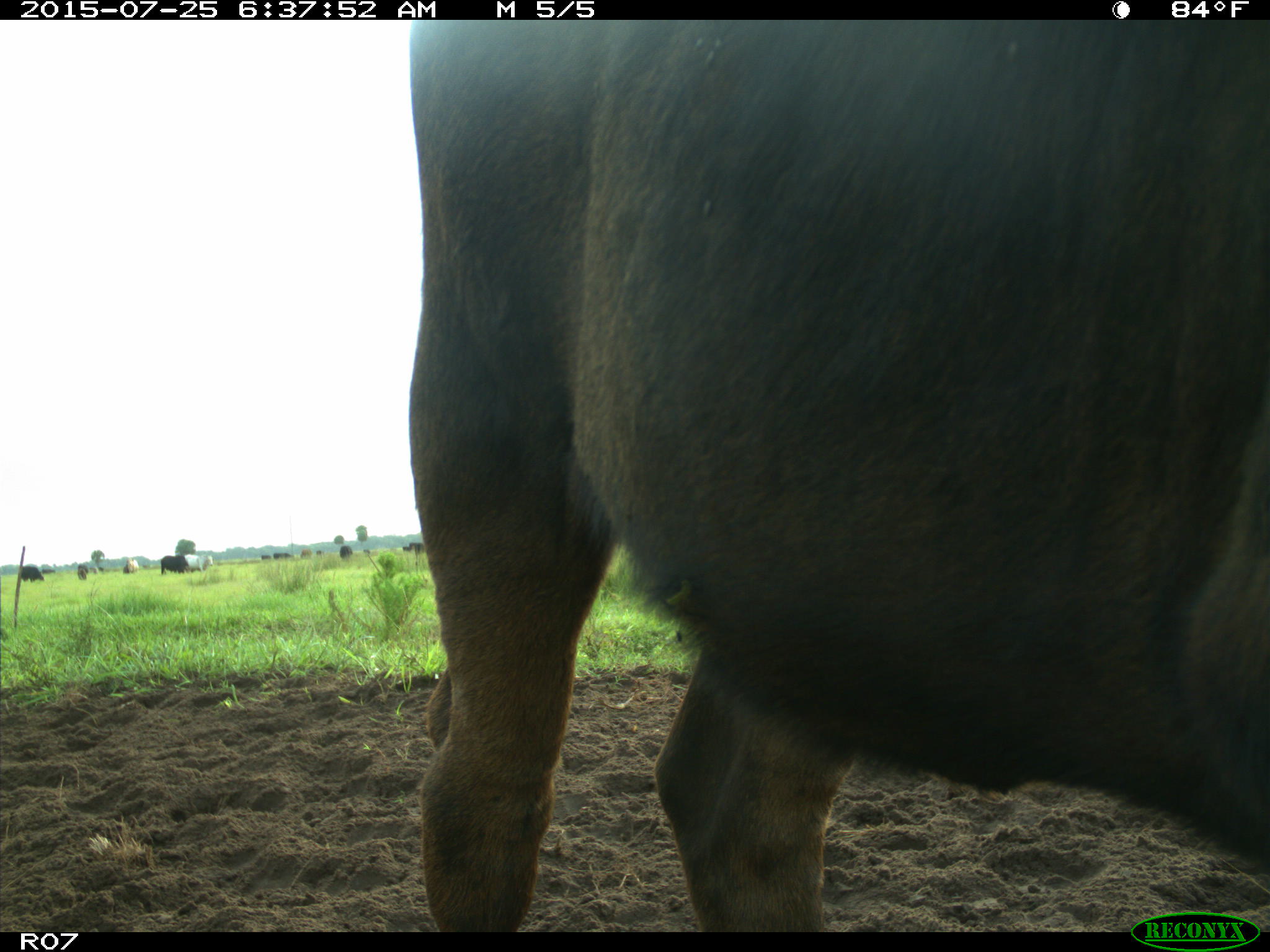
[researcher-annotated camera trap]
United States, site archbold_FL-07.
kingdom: Animalia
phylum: Chordata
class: Mammalia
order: Artiodactyla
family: Bovidae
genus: Bos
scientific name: Bos taurus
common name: domestic cow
Bos taurus (domestic cow).